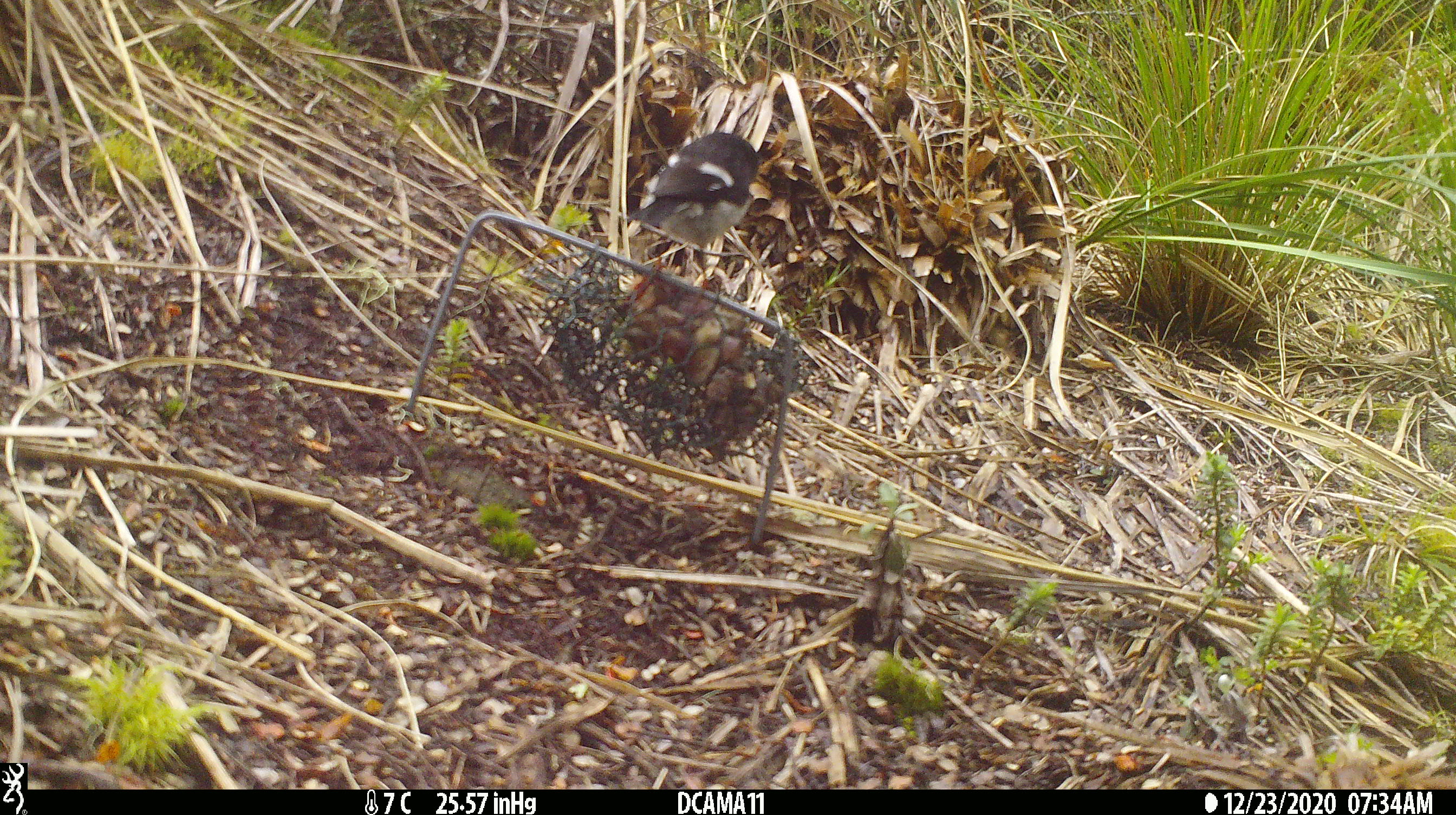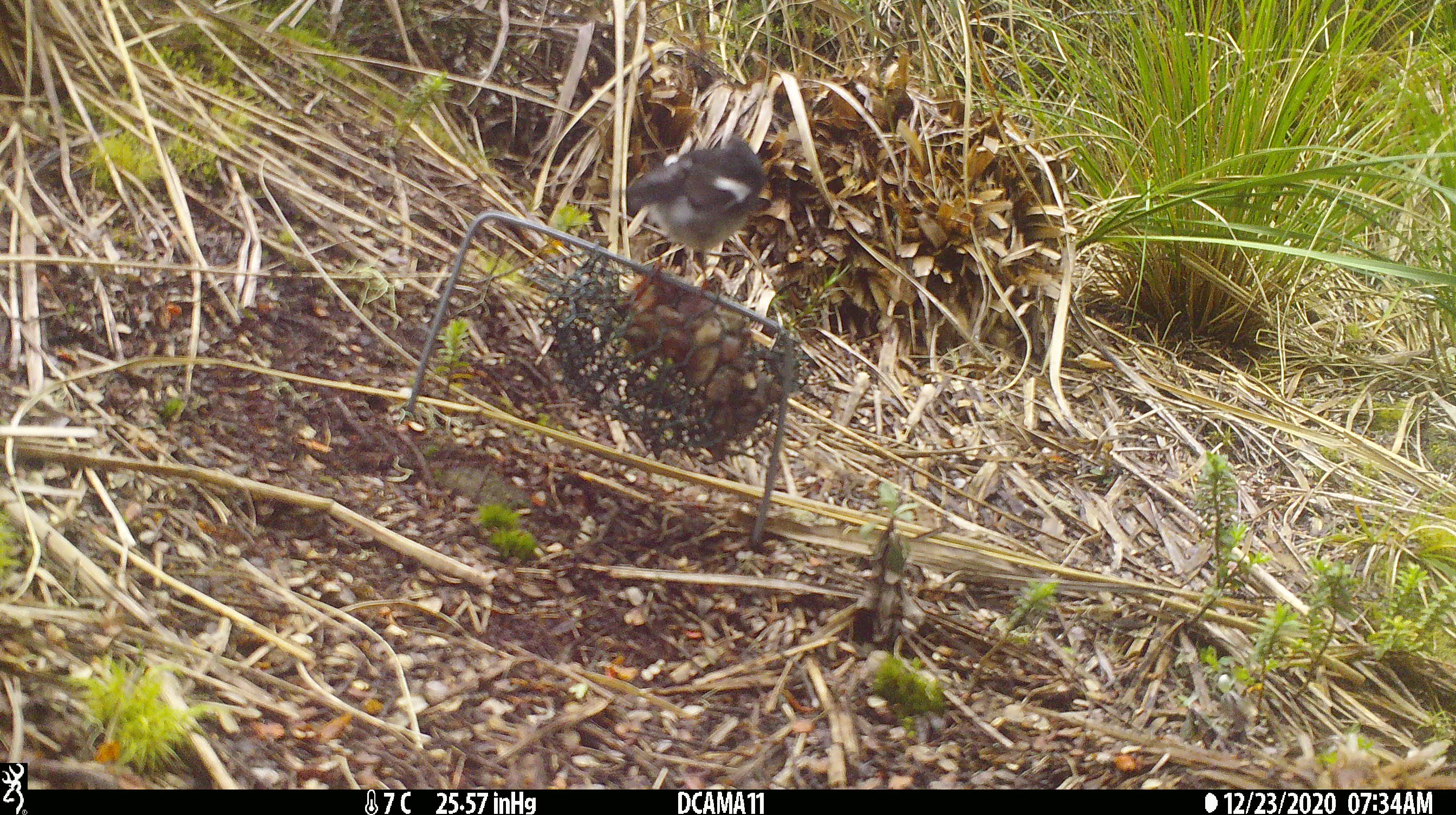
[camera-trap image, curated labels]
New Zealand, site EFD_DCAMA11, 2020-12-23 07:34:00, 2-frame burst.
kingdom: Animalia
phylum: Chordata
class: Aves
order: Passeriformes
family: Petroicidae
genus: Petroica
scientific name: Petroica macrocephala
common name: tomtit